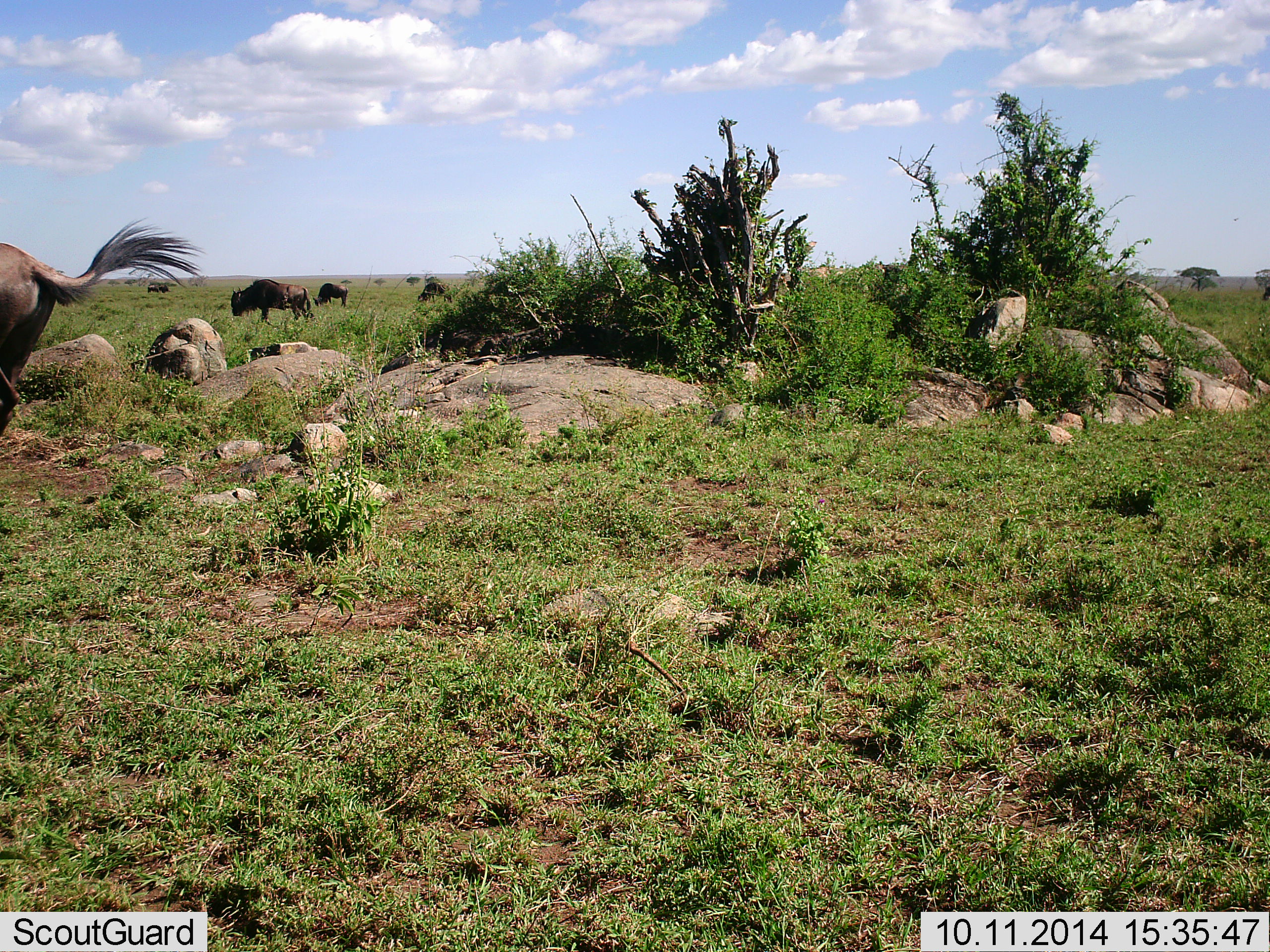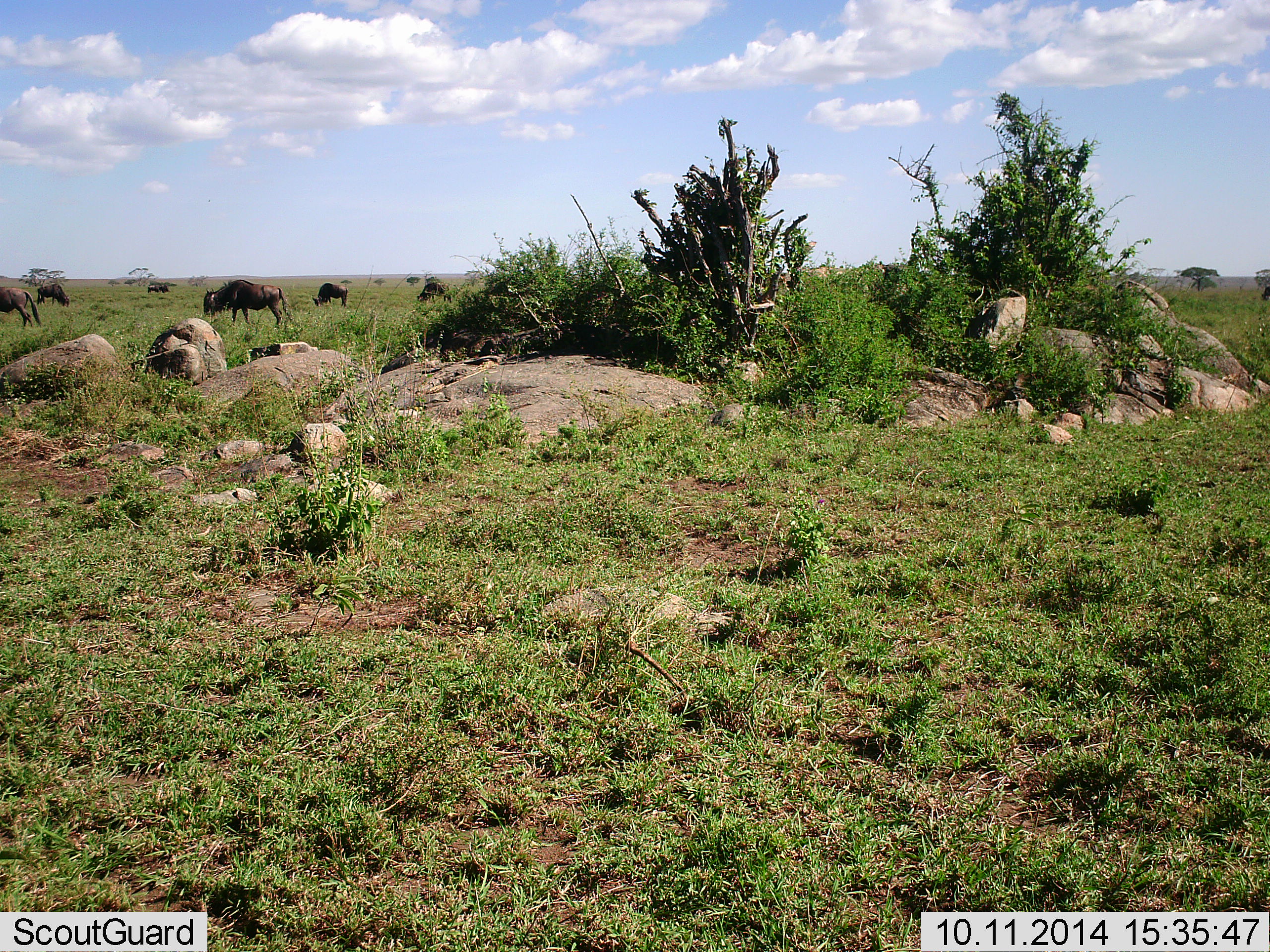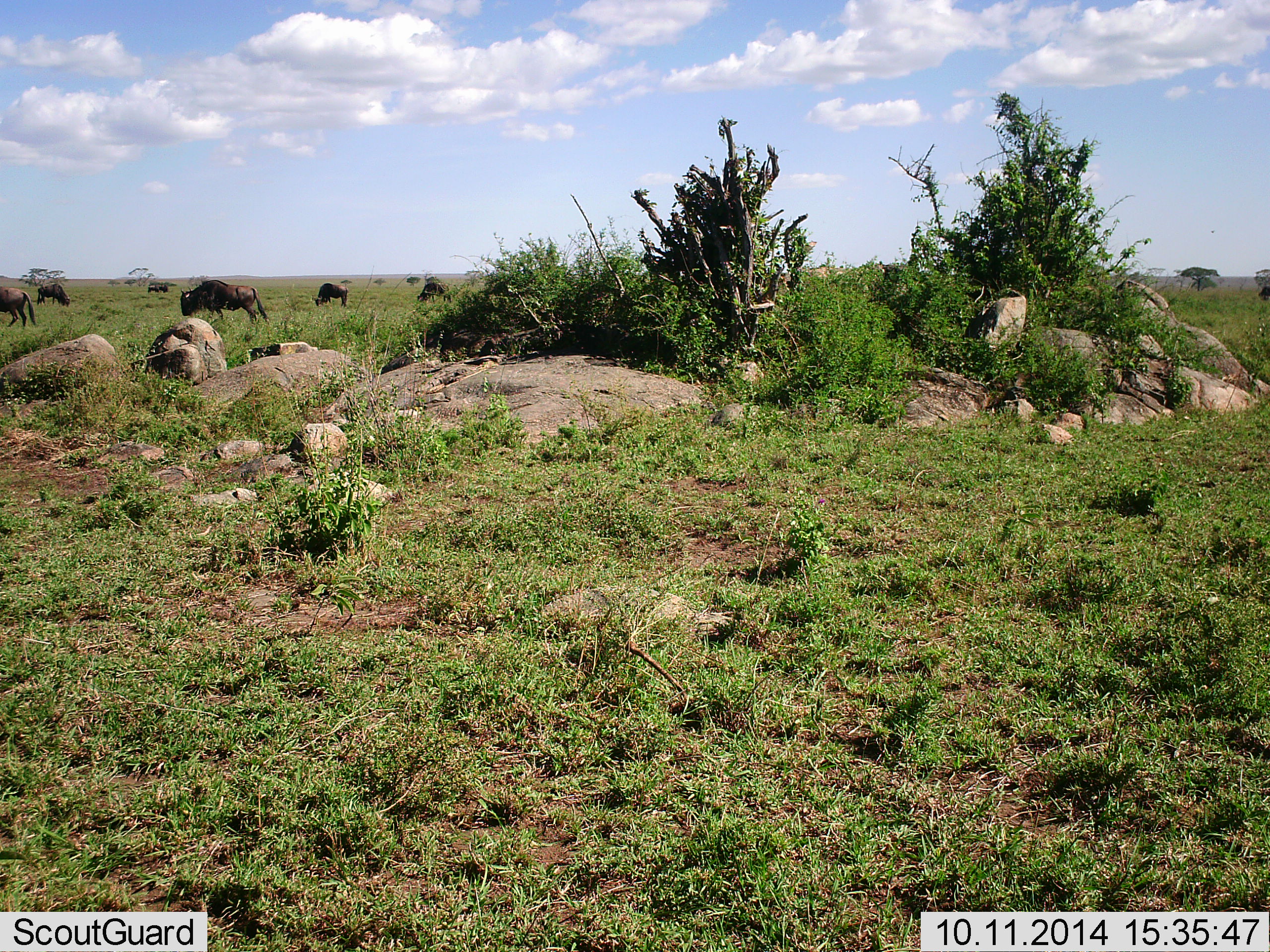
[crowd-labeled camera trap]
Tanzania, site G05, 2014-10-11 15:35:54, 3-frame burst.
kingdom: Animalia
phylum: Chordata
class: Mammalia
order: Artiodactyla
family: Bovidae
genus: Connochaetes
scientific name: Connochaetes taurinus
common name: blue wildebeest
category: wildebeest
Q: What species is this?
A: Wildebeest (blue wildebeest) (Connochaetes taurinus).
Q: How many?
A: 7.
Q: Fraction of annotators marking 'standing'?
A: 40%.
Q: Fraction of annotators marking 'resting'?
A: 0%.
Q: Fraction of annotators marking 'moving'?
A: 60%.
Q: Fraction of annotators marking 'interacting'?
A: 0%.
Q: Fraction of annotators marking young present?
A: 0%.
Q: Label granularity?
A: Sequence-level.